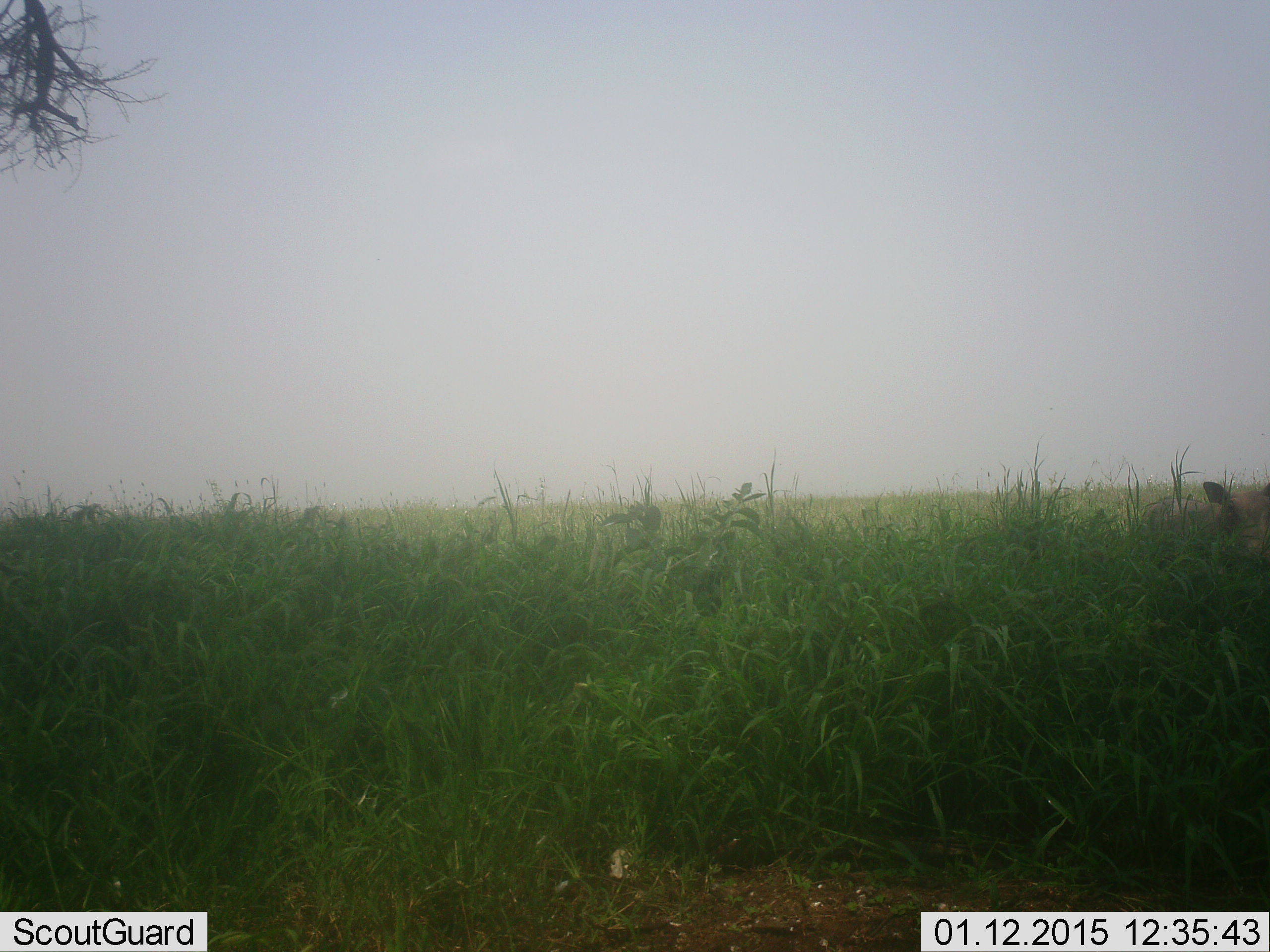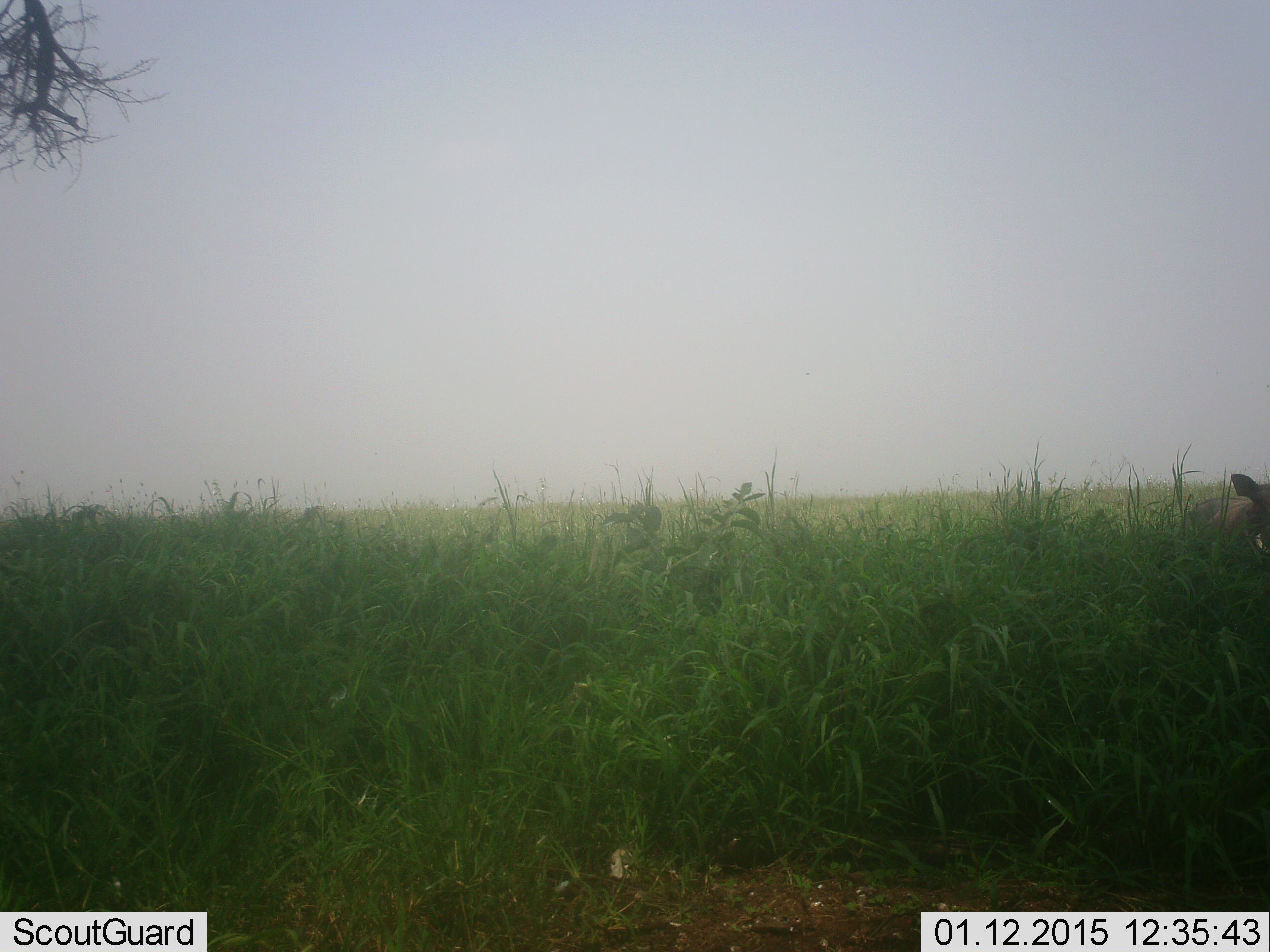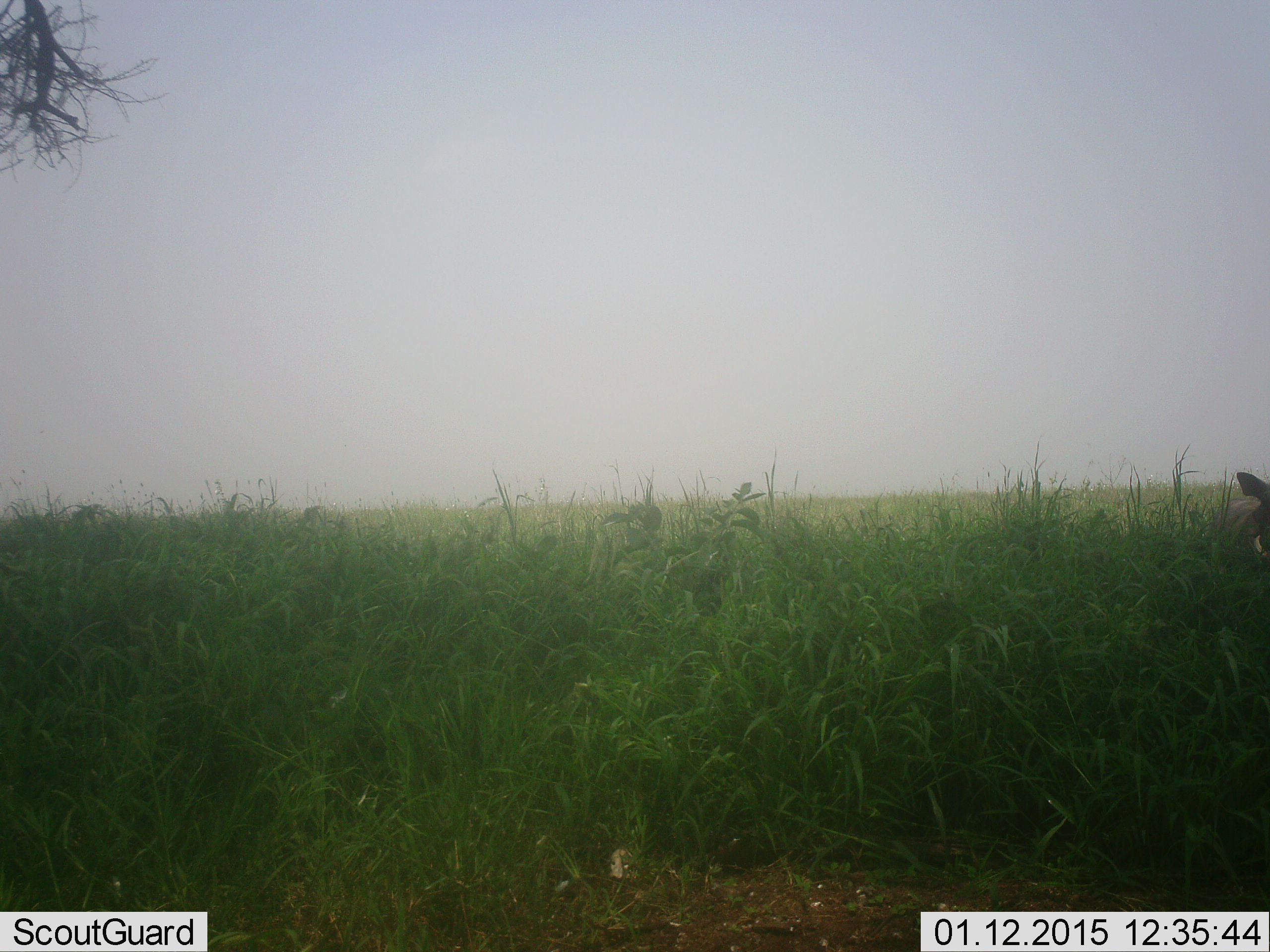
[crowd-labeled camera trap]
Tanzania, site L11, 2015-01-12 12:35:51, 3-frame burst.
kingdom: Animalia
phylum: Chordata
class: Mammalia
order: Artiodactyla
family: Suidae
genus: Phacochoerus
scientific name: Phacochoerus africanus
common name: warthog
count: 1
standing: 40%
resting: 0%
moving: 80%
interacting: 0%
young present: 0%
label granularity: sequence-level